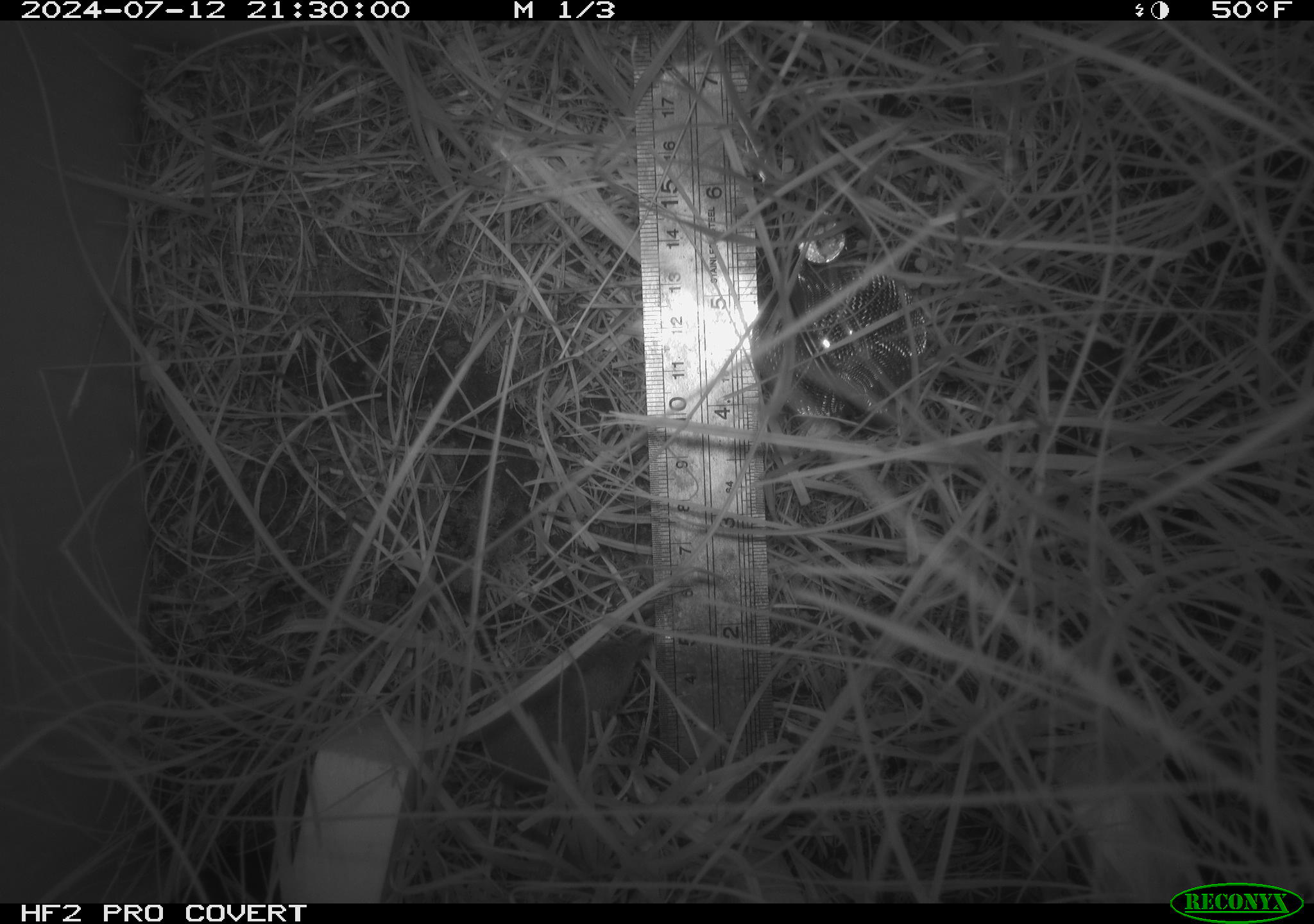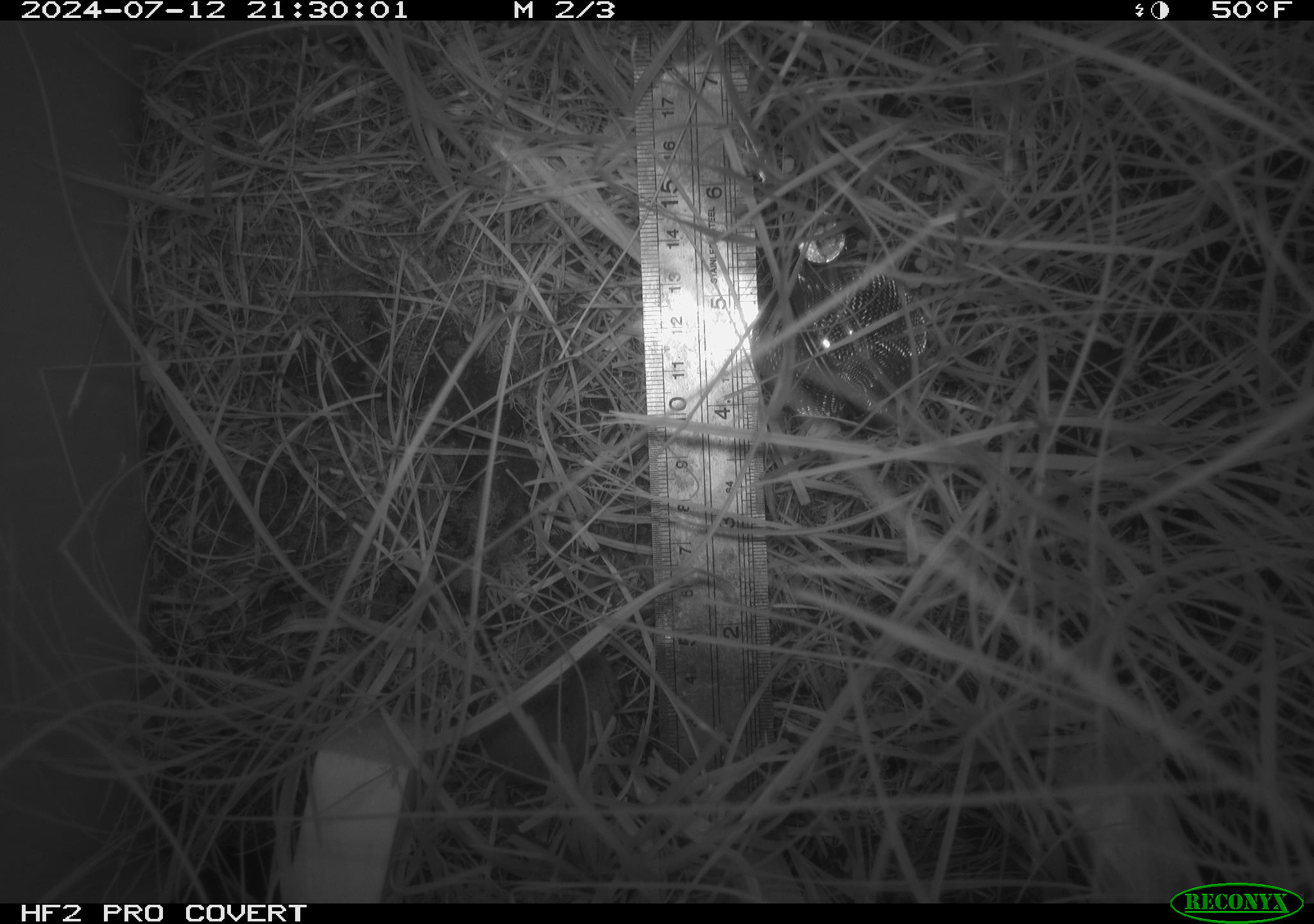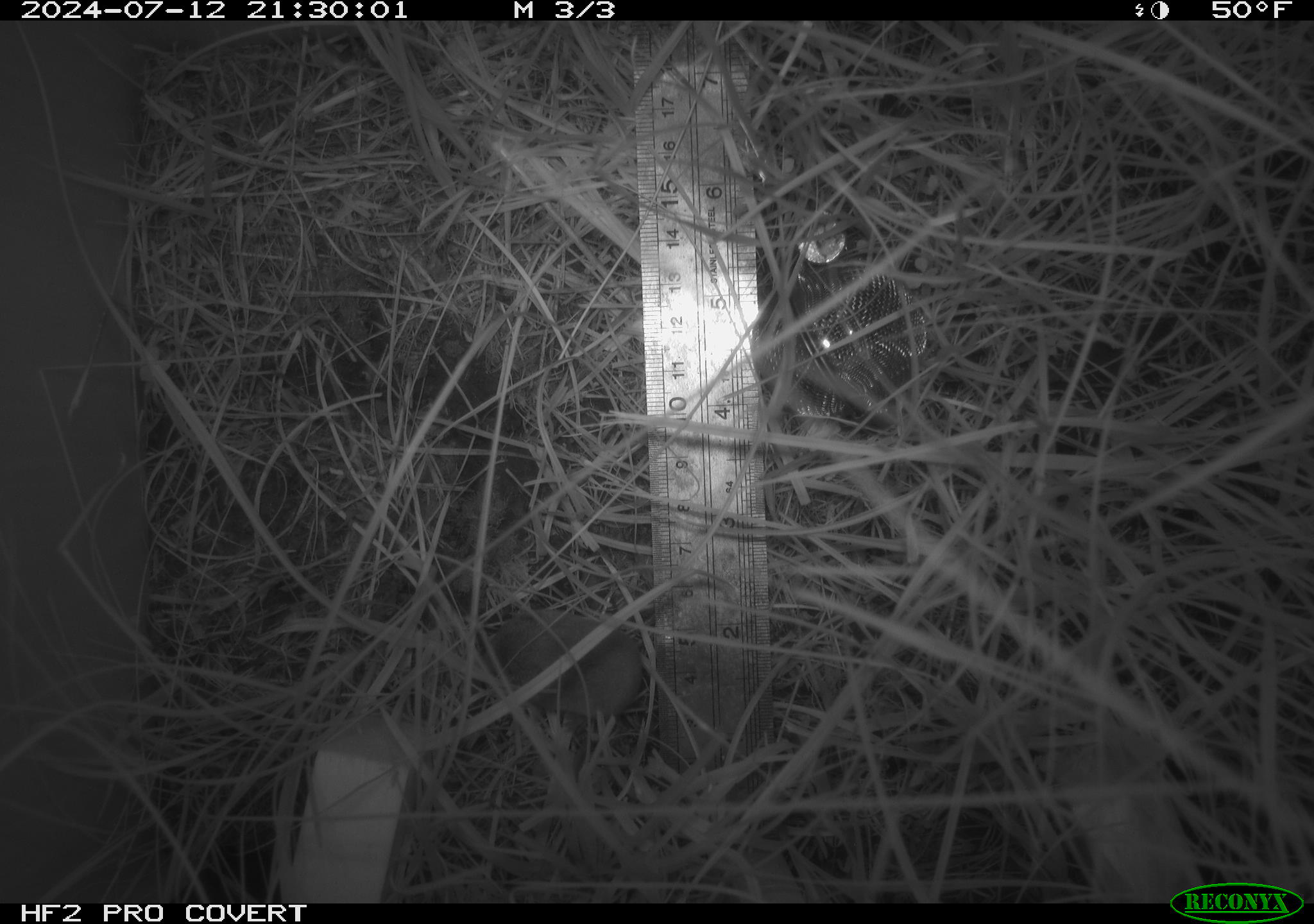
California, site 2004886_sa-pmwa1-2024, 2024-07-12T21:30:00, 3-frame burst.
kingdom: Animalia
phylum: Chordata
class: Mammalia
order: Eulipotyphla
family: Soricidae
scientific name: Soricidae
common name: shrews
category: soricidae family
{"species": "soricidae family (shrews) (Soricidae)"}